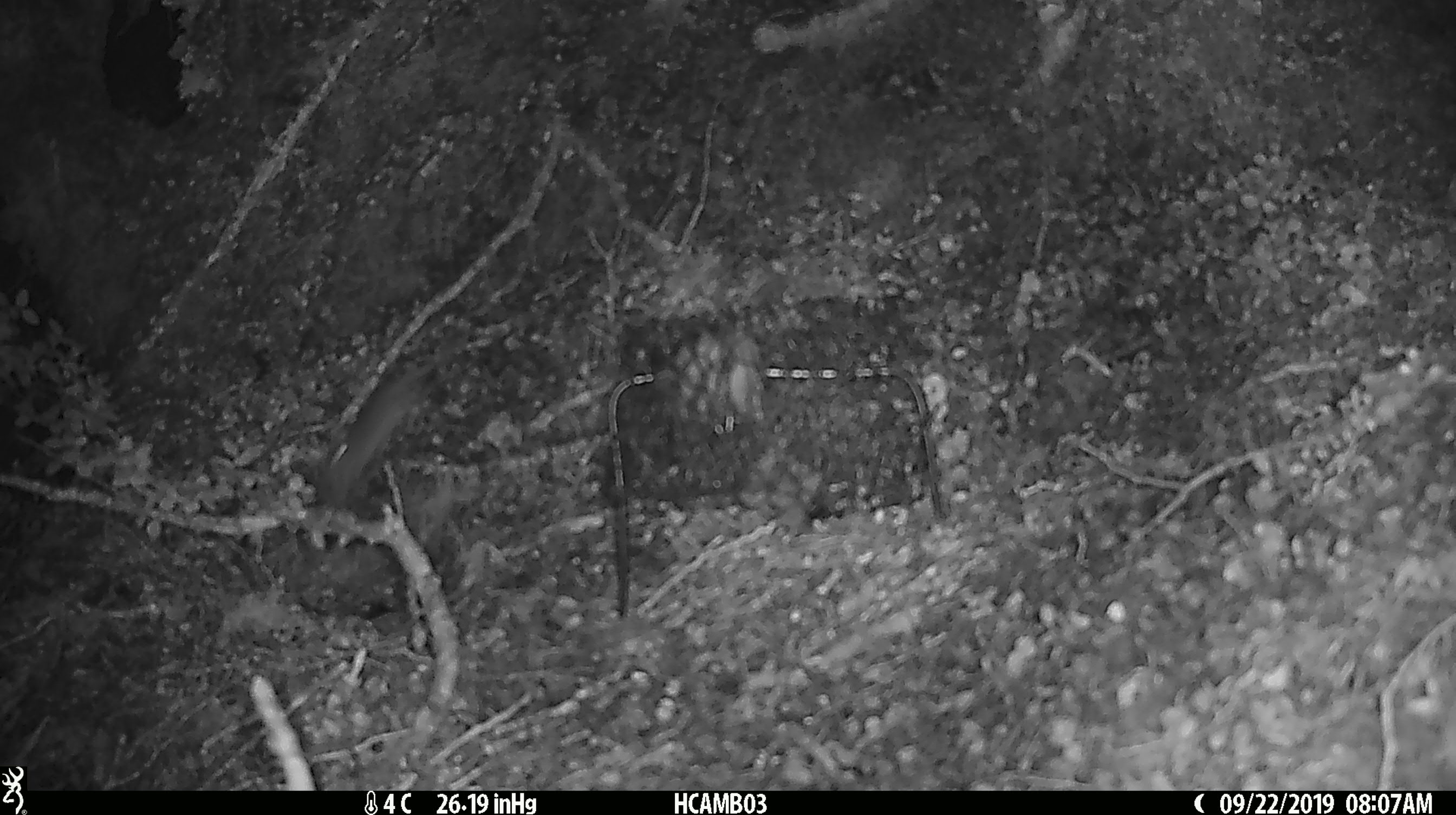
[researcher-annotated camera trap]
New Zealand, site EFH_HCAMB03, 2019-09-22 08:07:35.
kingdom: Animalia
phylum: Chordata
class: Mammalia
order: Rodentia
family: Muridae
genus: Mus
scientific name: Mus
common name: mouse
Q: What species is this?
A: Mouse (Mus).